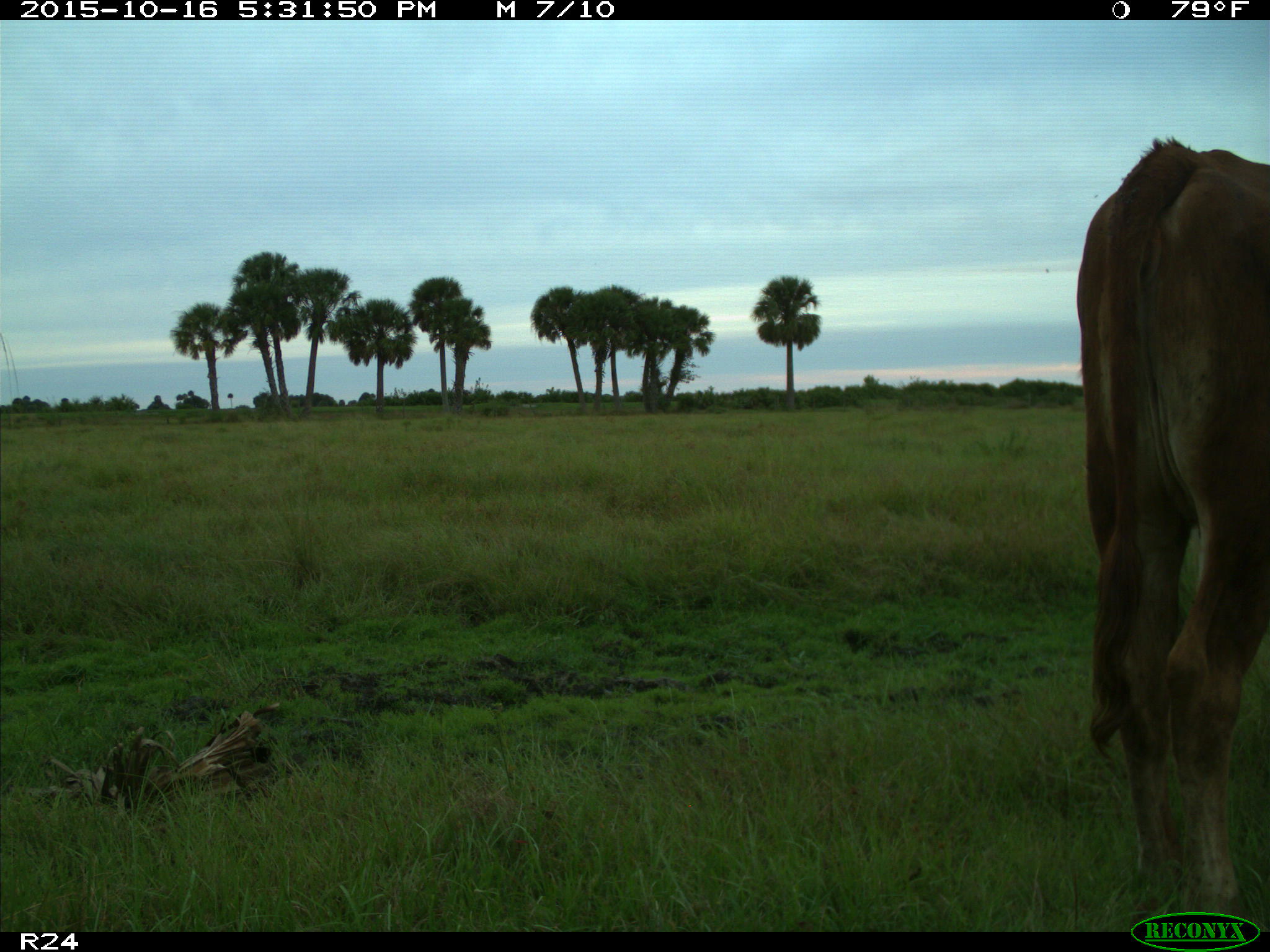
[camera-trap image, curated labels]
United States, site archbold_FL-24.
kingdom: Animalia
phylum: Chordata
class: Mammalia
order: Artiodactyla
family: Bovidae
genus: Bos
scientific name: Bos taurus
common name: domestic cow